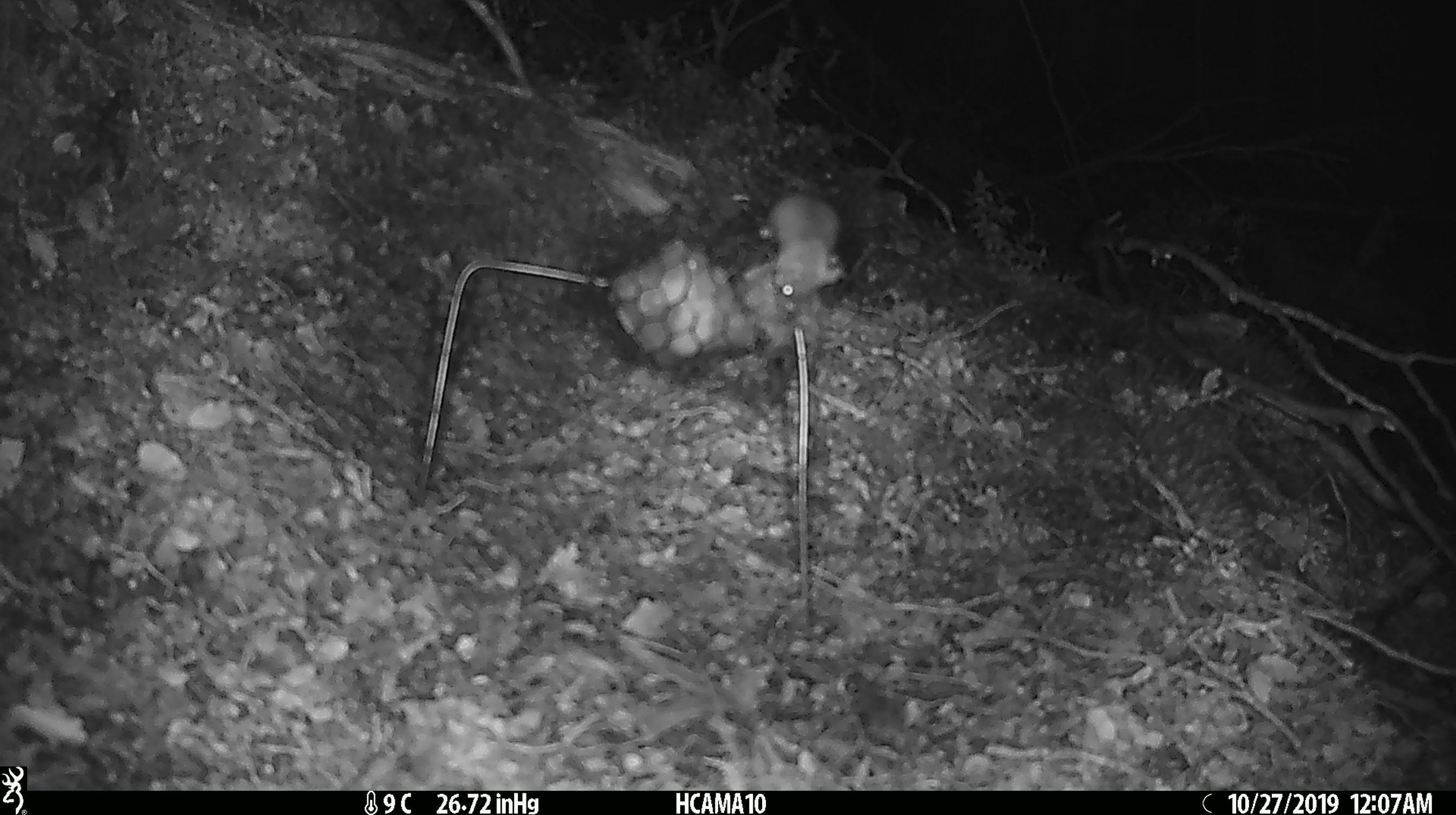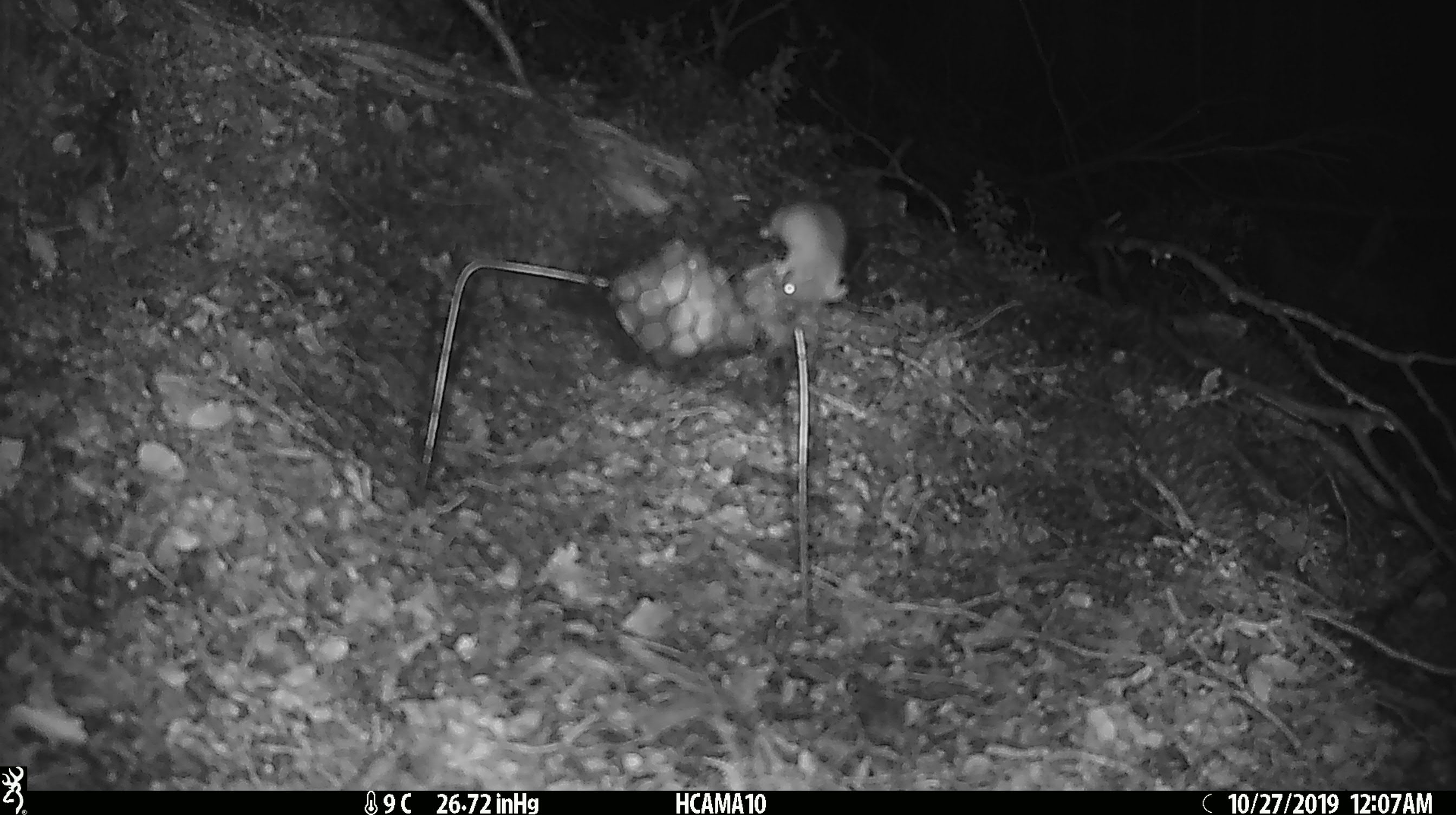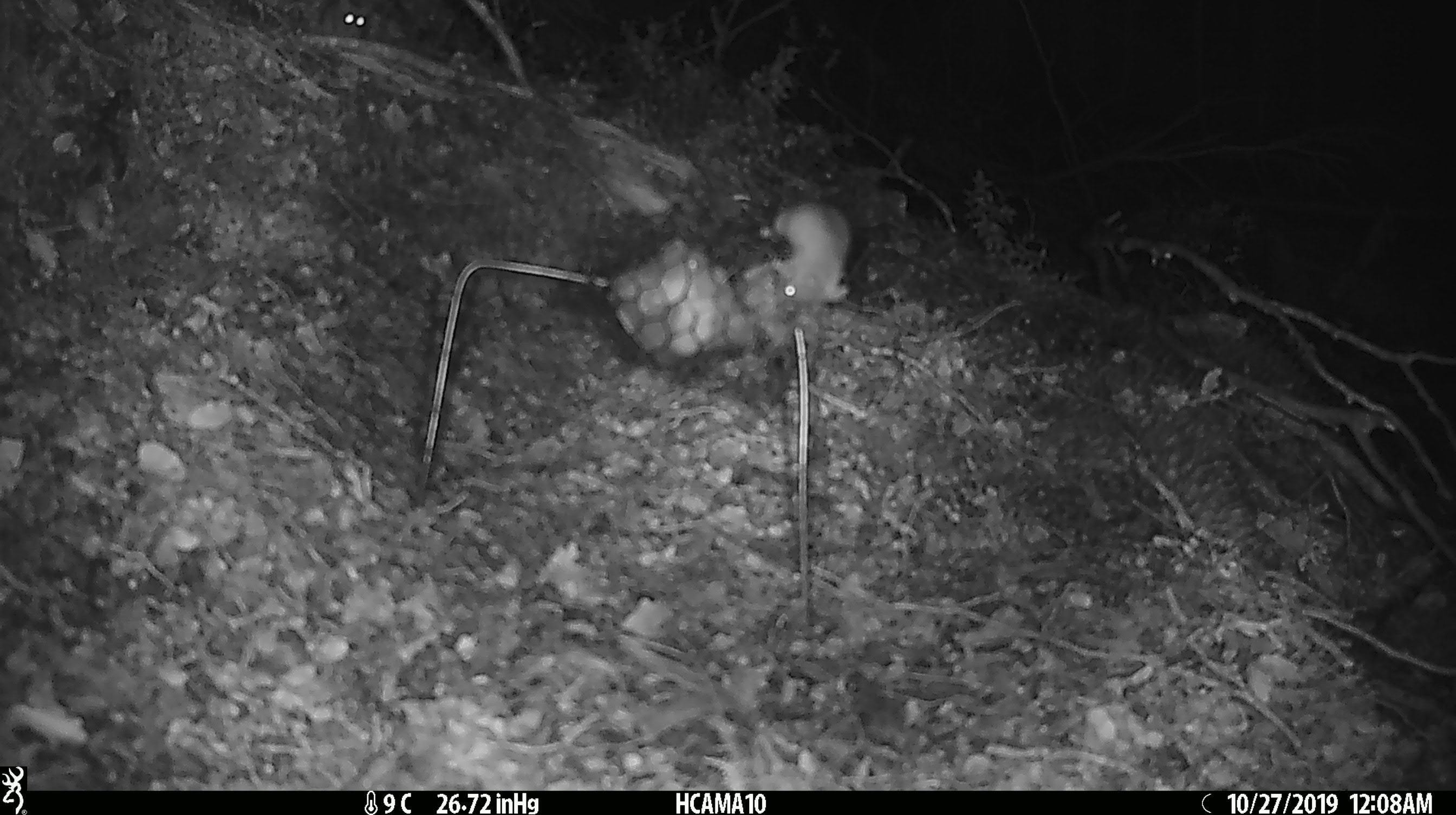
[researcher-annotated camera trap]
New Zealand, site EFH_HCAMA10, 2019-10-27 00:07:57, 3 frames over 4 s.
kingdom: Animalia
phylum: Chordata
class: Mammalia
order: Rodentia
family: Muridae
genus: Mus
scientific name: Mus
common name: mouse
Mouse (Mus).